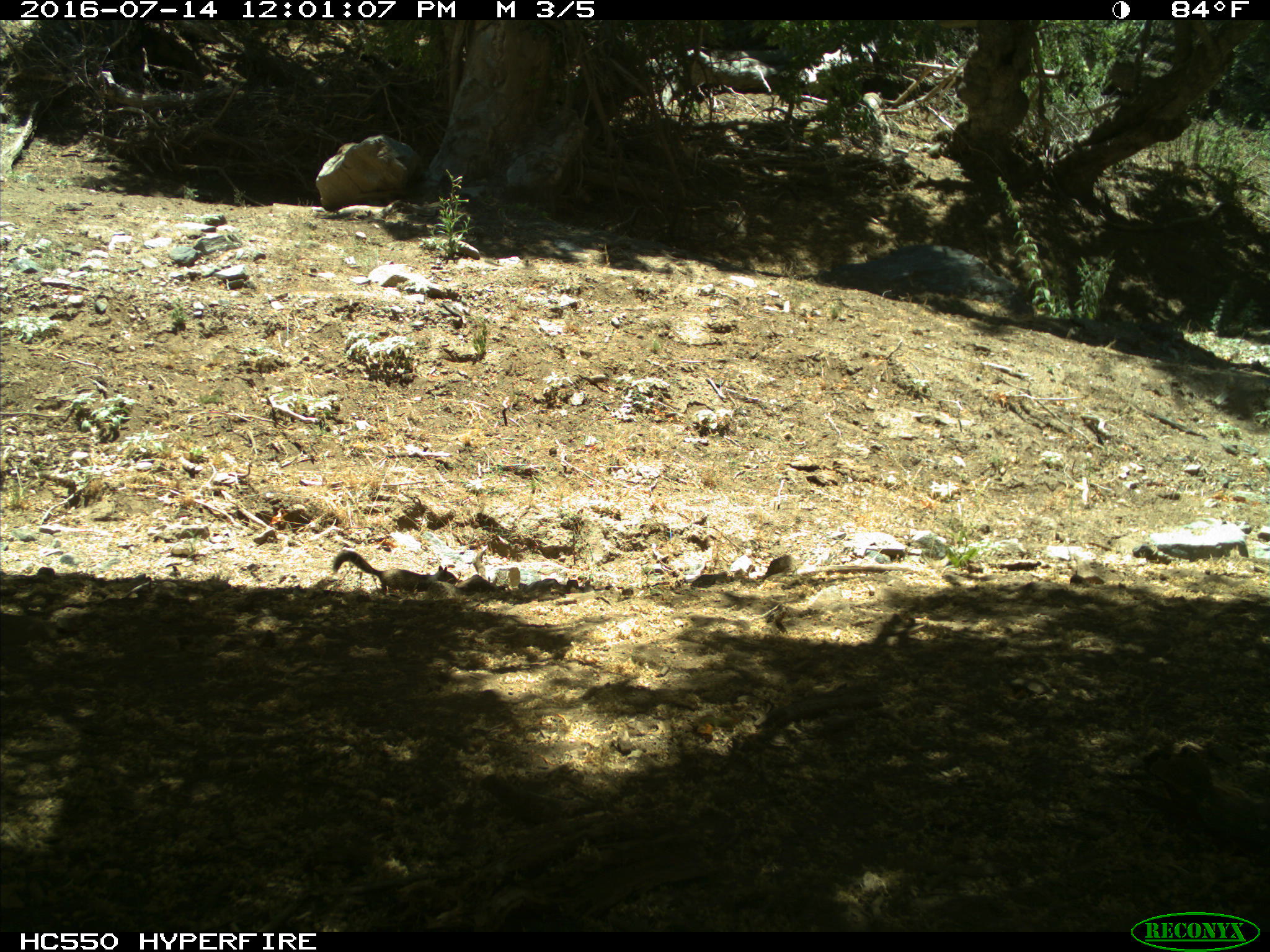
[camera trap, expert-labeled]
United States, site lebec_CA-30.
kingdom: Animalia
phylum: Chordata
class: Mammalia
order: Rodentia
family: Sciuridae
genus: Otospermophilus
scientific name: Otospermophilus beecheyi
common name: california ground squirrel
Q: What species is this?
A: Otospermophilus beecheyi (california ground squirrel).